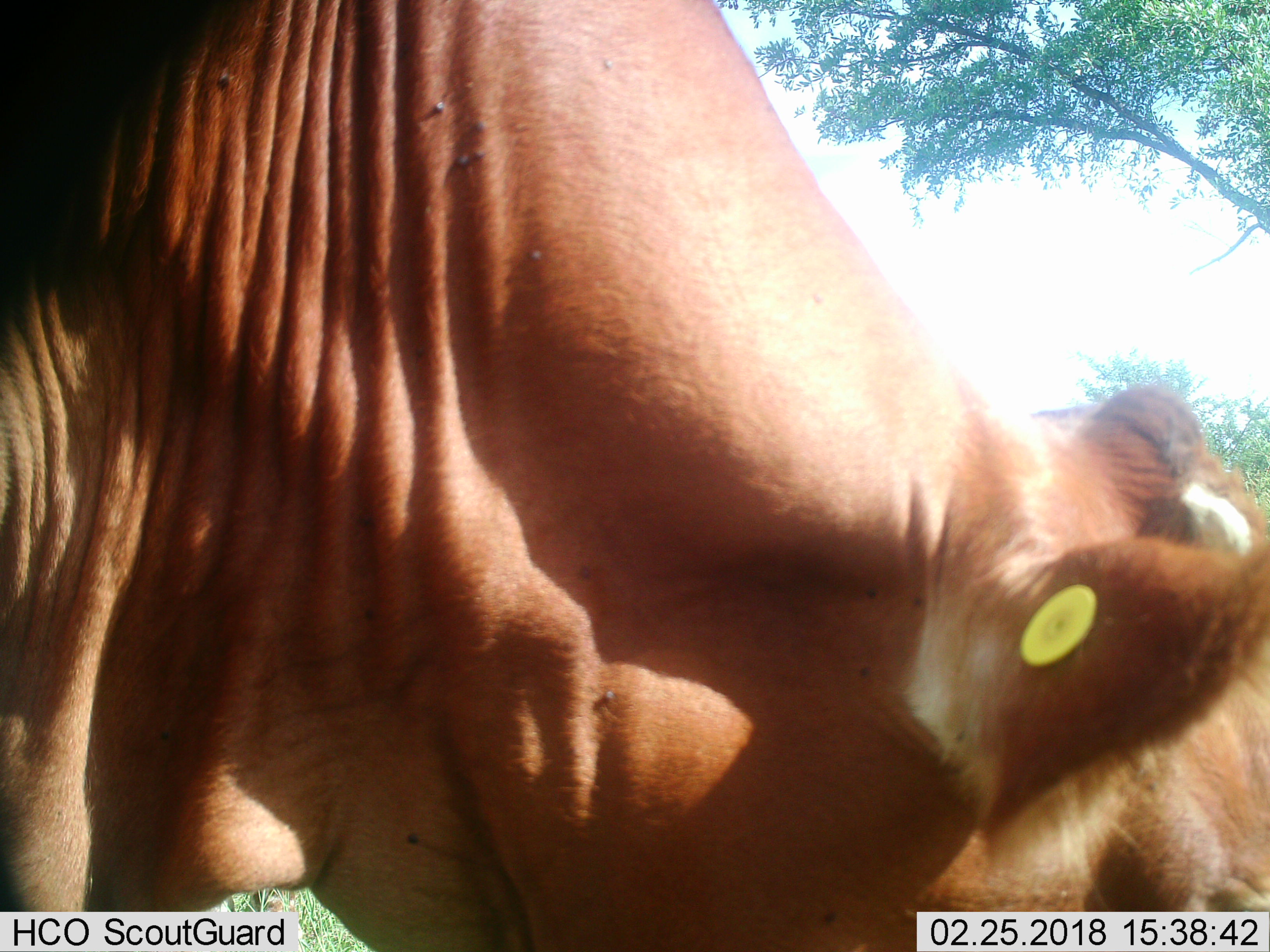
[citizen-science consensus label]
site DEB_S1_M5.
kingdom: Animalia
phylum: Chordata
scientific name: Vertebrata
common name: domestic animal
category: domesticanimal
Domesticanimal (domestic animal) (Vertebrata), count 1. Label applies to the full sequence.